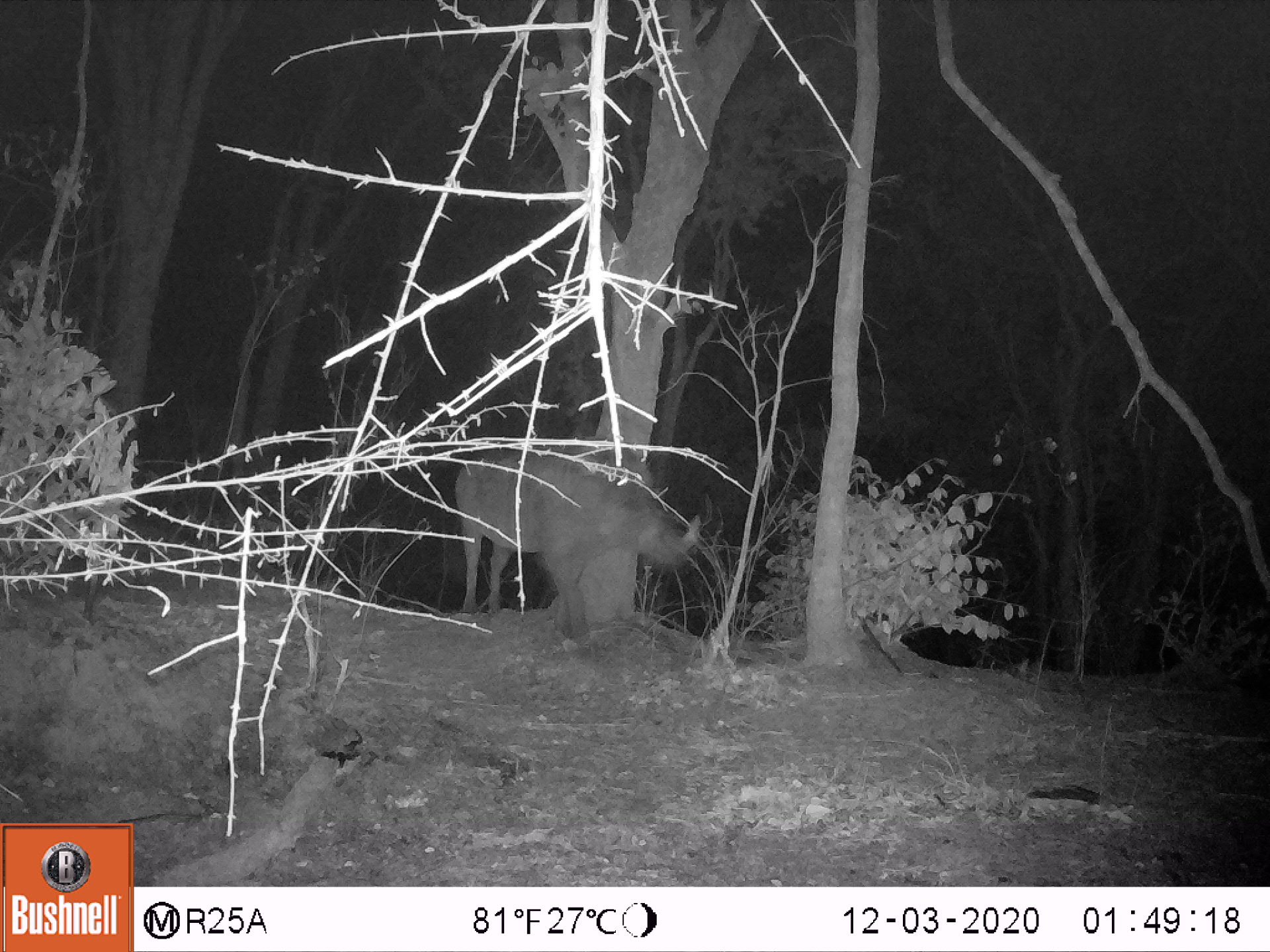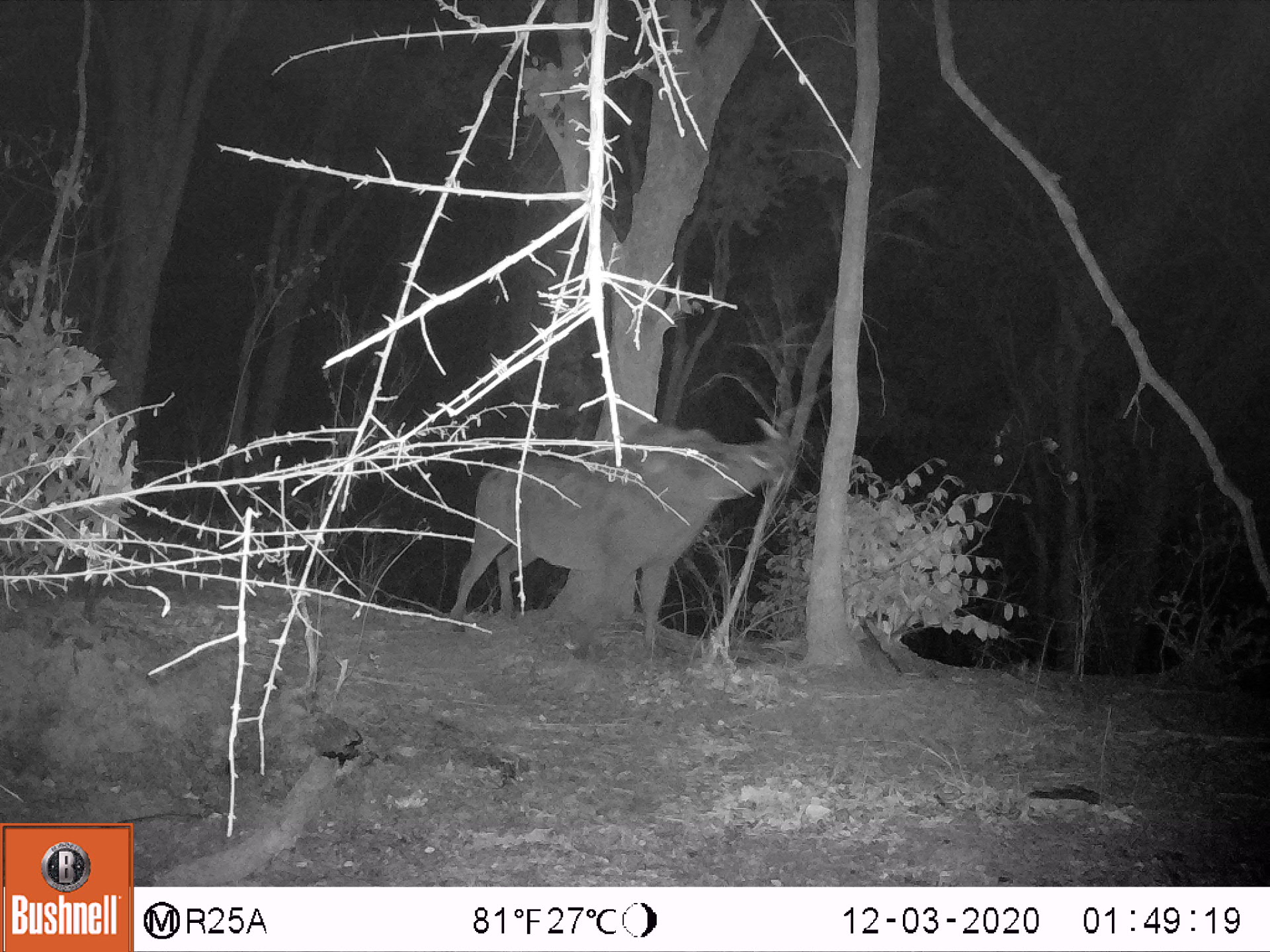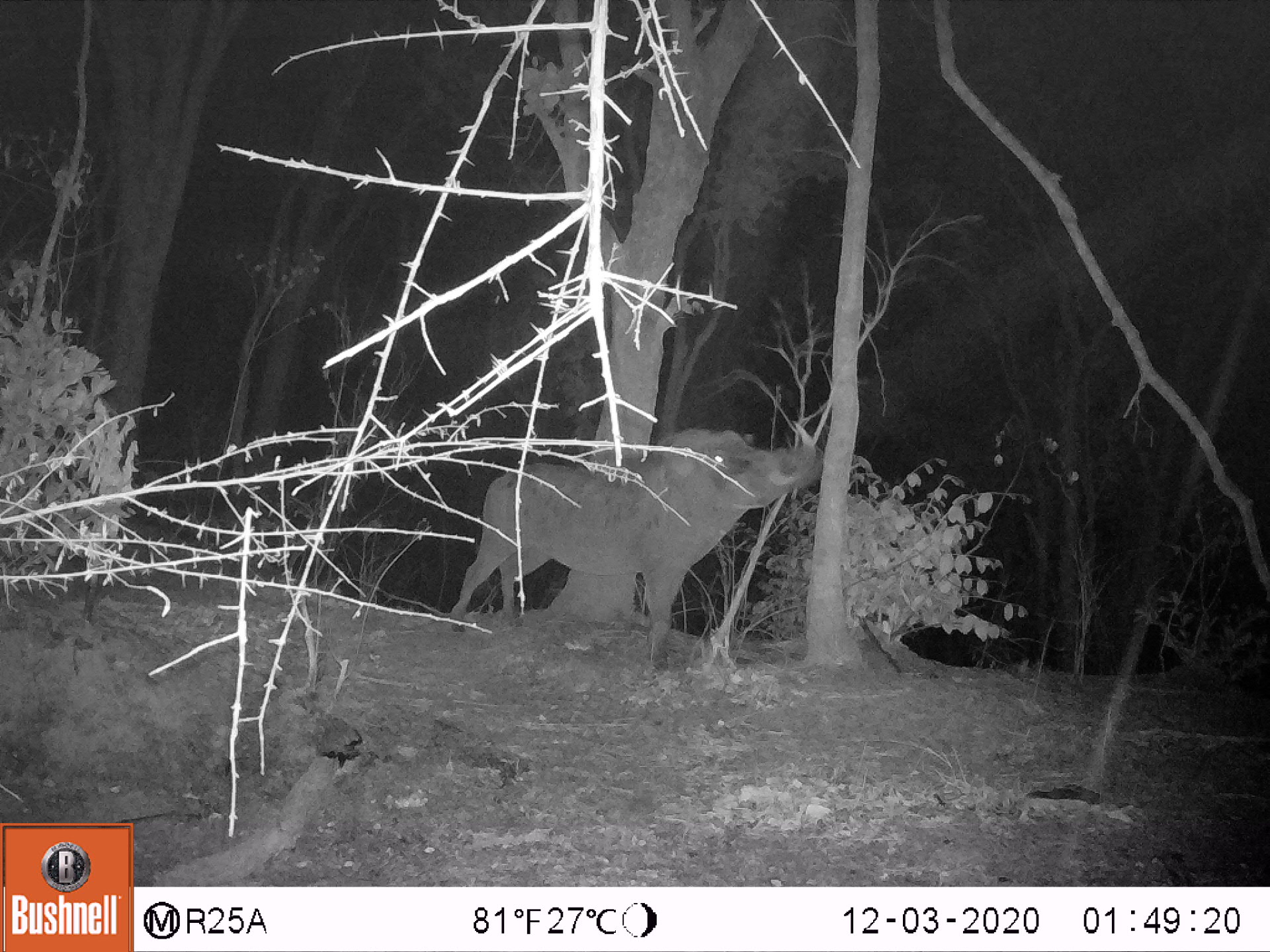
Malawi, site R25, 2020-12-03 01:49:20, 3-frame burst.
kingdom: Animalia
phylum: Chordata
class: Mammalia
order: Artiodactyla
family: Suidae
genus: Phacochoerus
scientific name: Phacochoerus africanus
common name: common warthog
Common warthog (Phacochoerus africanus), count 1.